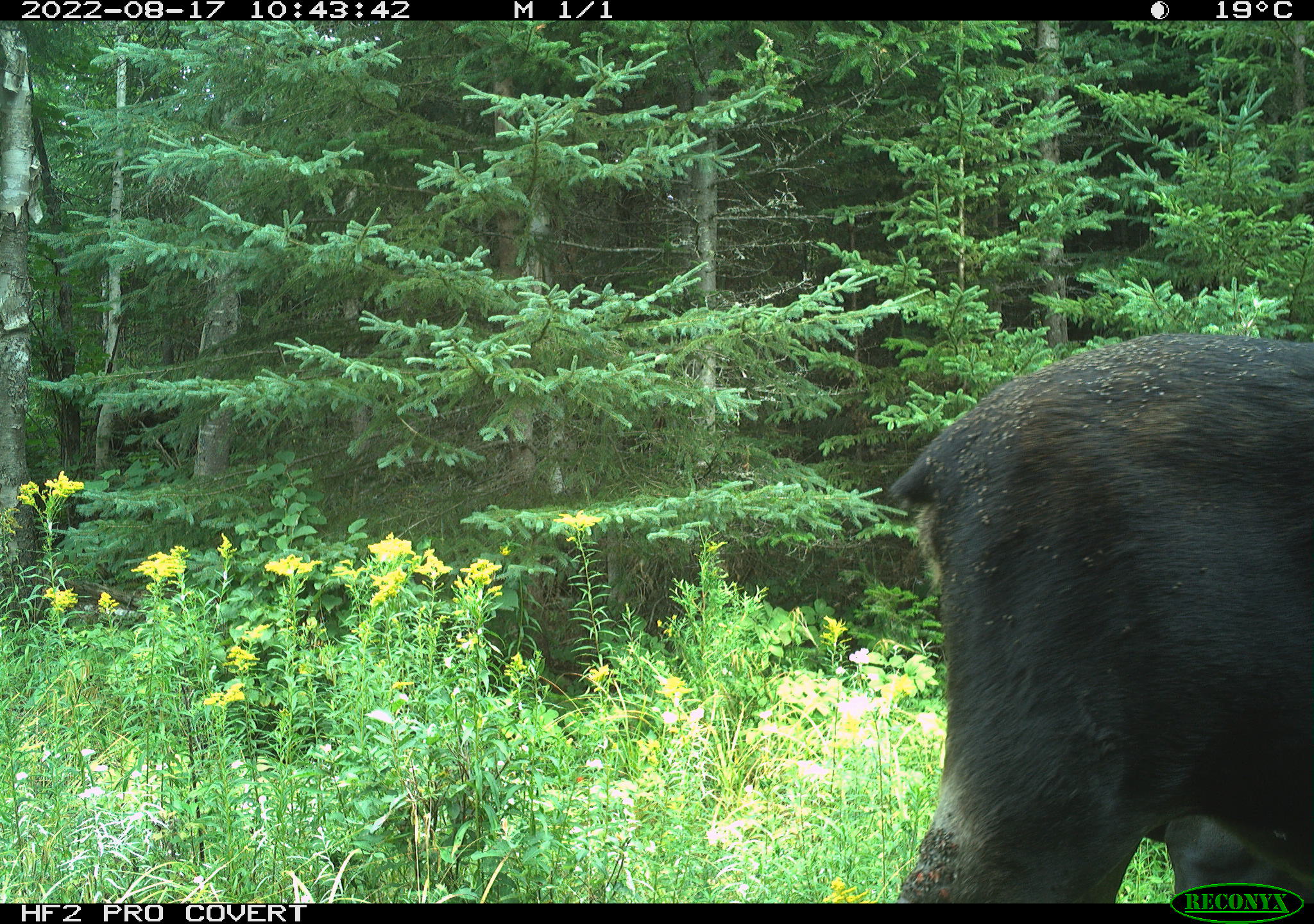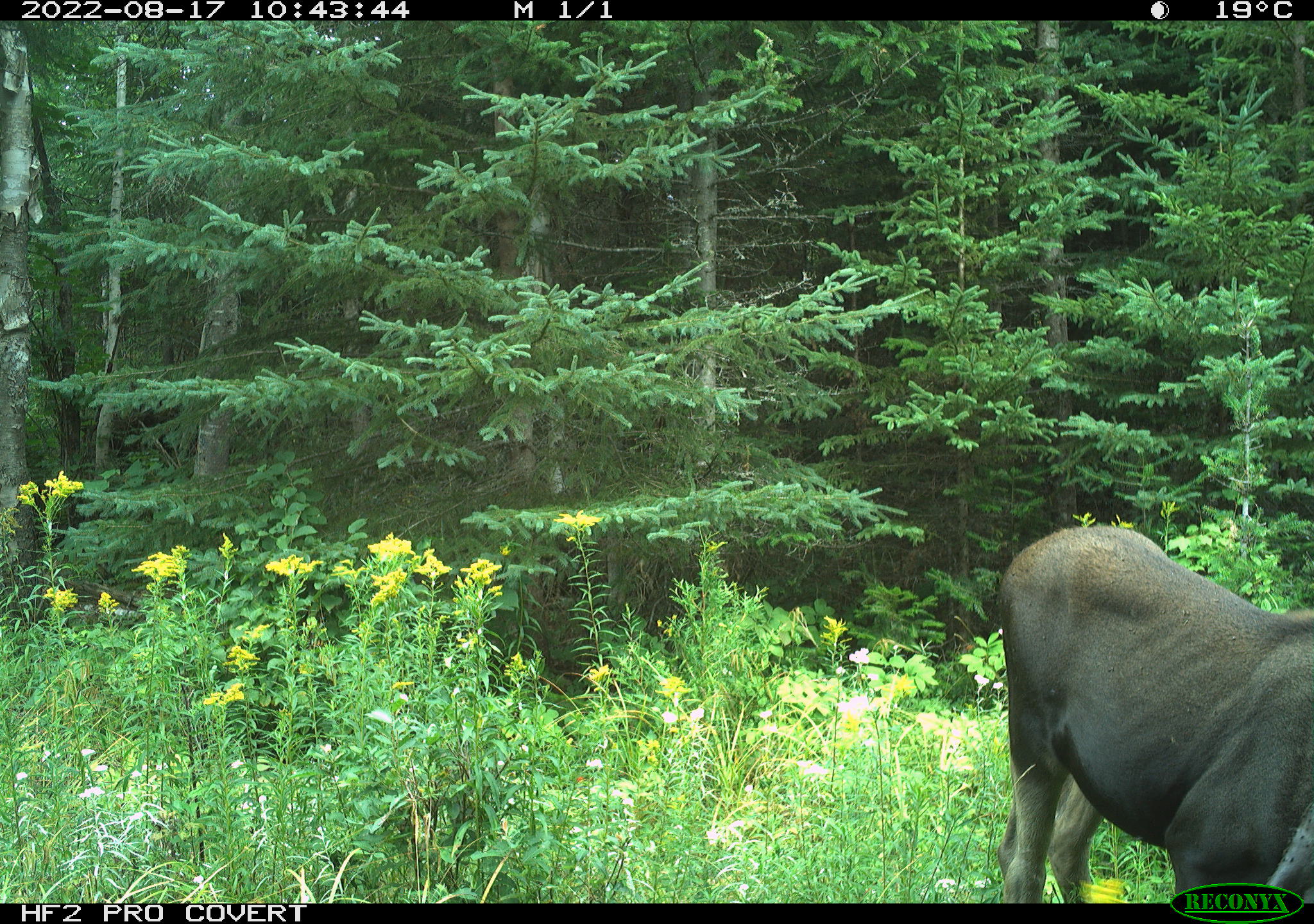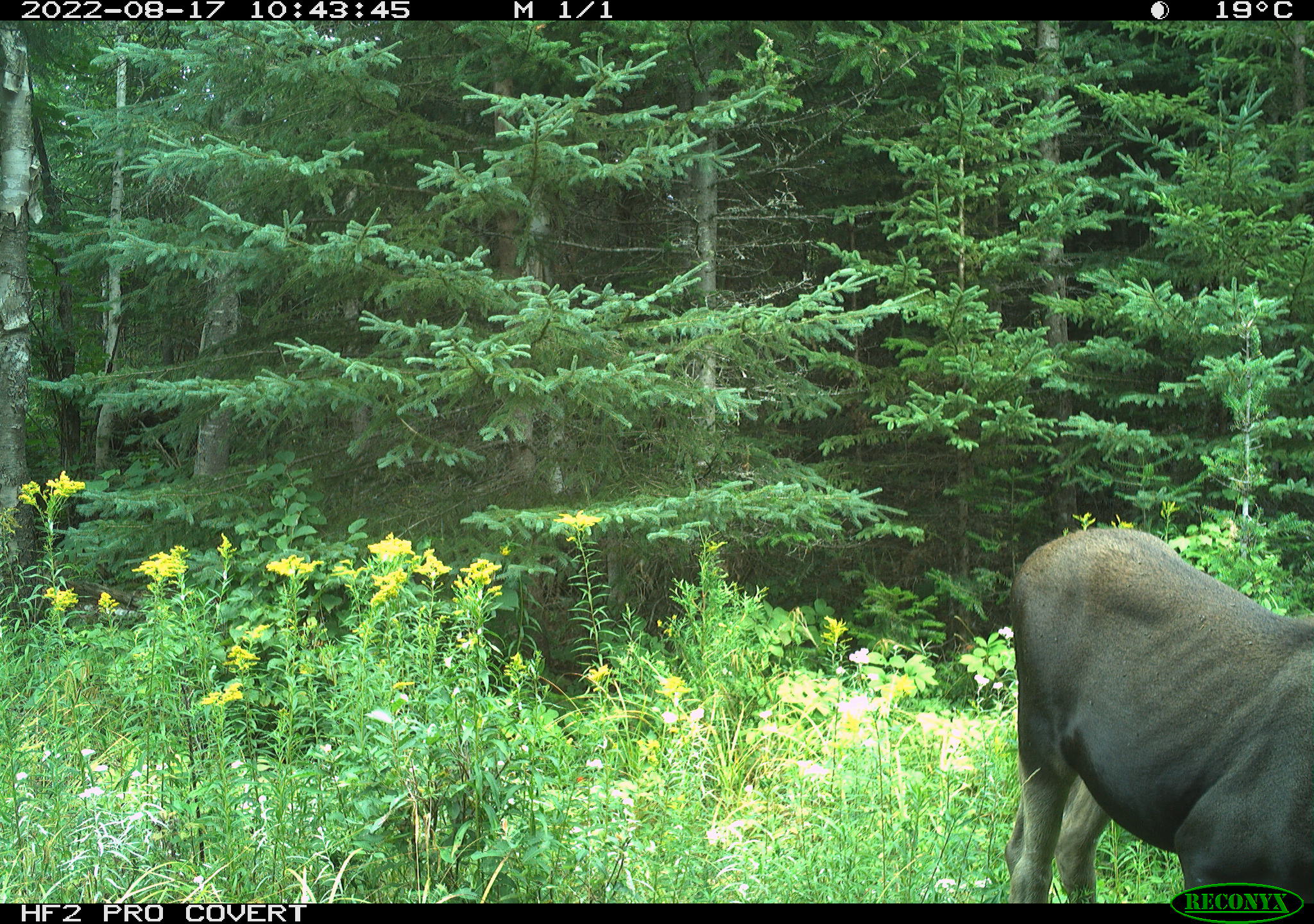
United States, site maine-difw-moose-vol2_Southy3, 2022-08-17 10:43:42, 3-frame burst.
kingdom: Animalia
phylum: Chordata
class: Mammalia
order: Artiodactyla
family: Cervidae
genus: Alces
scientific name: Alces alces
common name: moose